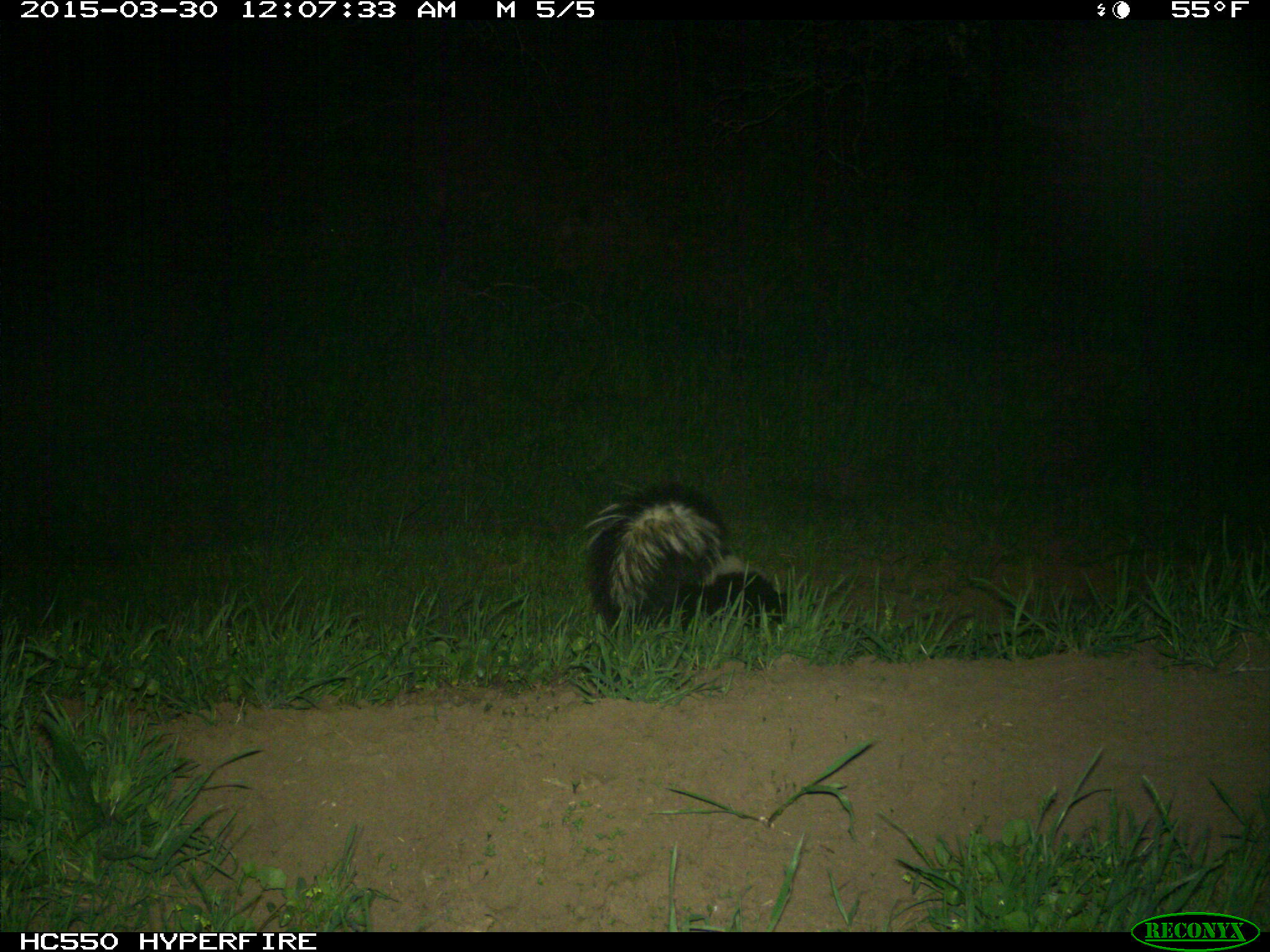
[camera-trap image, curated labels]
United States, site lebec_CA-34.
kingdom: Animalia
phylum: Chordata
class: Mammalia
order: Carnivora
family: Mephitidae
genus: Mephitis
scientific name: Mephitis mephitis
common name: striped skunk